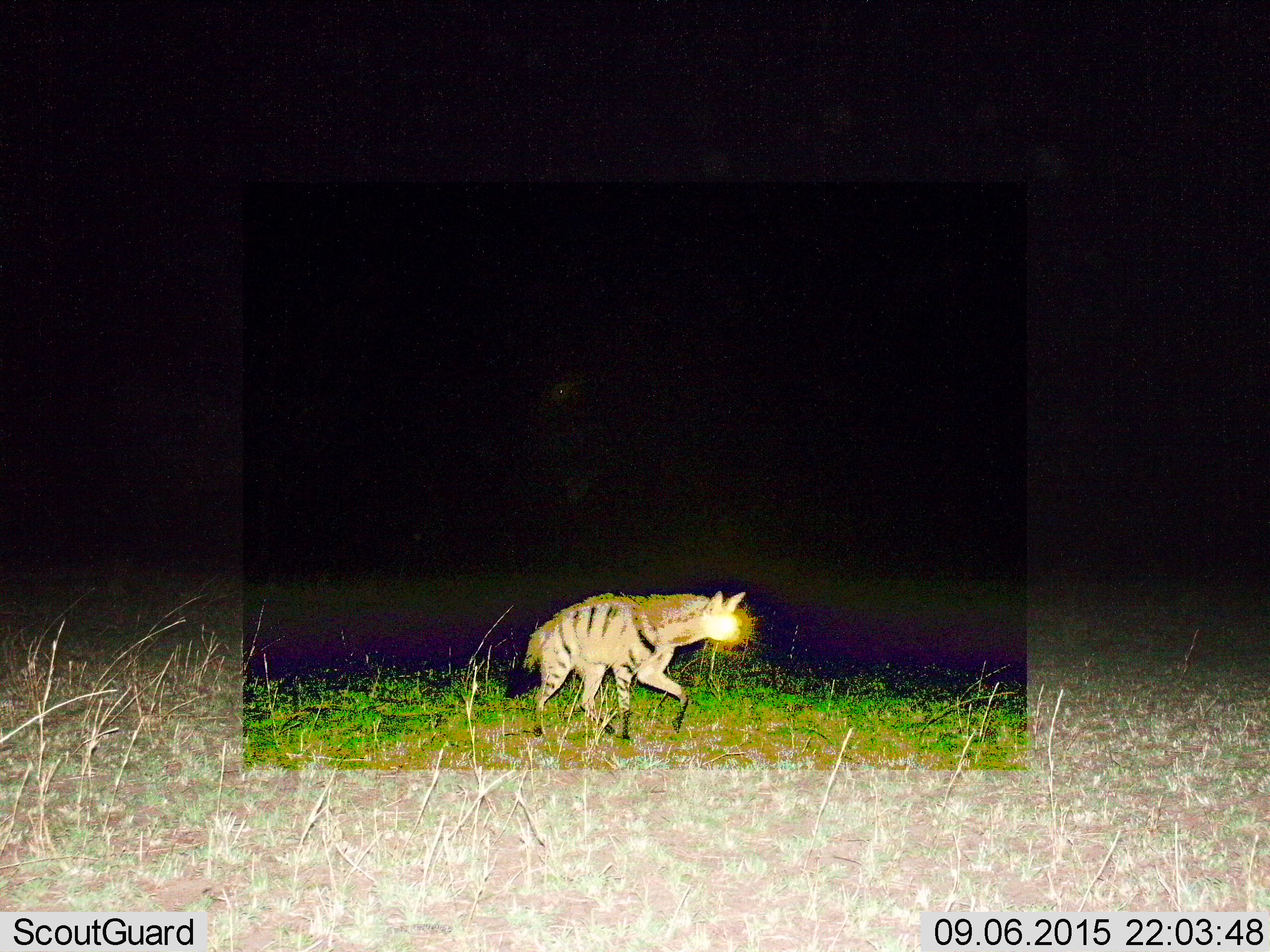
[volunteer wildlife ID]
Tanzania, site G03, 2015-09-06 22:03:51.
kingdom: Animalia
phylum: Chordata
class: Mammalia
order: Carnivora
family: Hyaenidae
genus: Hyaena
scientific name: Hyaena hyaena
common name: striped hyena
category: hyenastriped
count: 1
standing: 19%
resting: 0%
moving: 81%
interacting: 0%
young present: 0%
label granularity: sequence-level